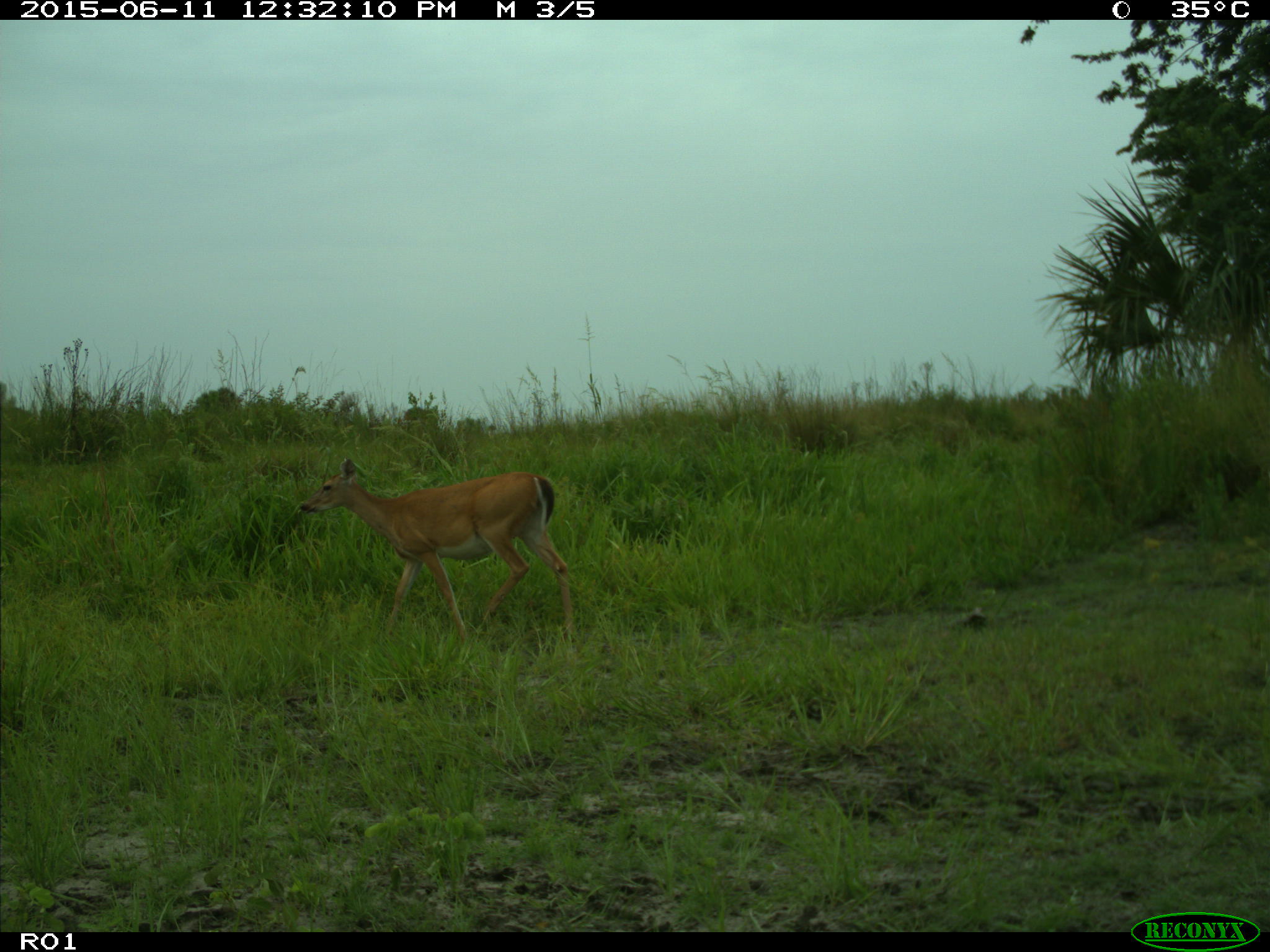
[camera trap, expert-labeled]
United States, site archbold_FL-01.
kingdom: Animalia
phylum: Chordata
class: Mammalia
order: Artiodactyla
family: Cervidae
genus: Odocoileus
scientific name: Odocoileus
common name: deer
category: unidentified deer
Unidentified deer (deer) (Odocoileus).